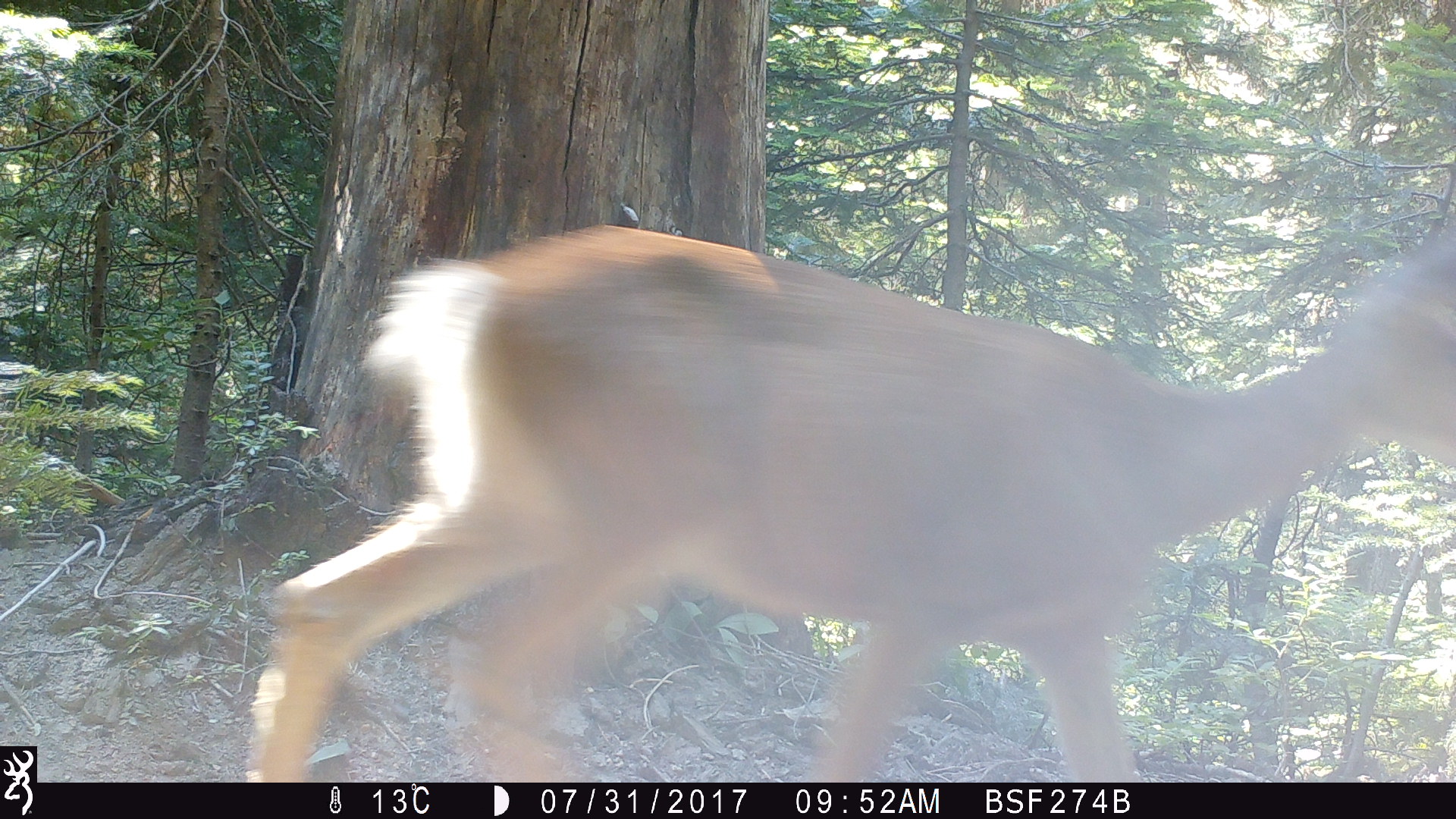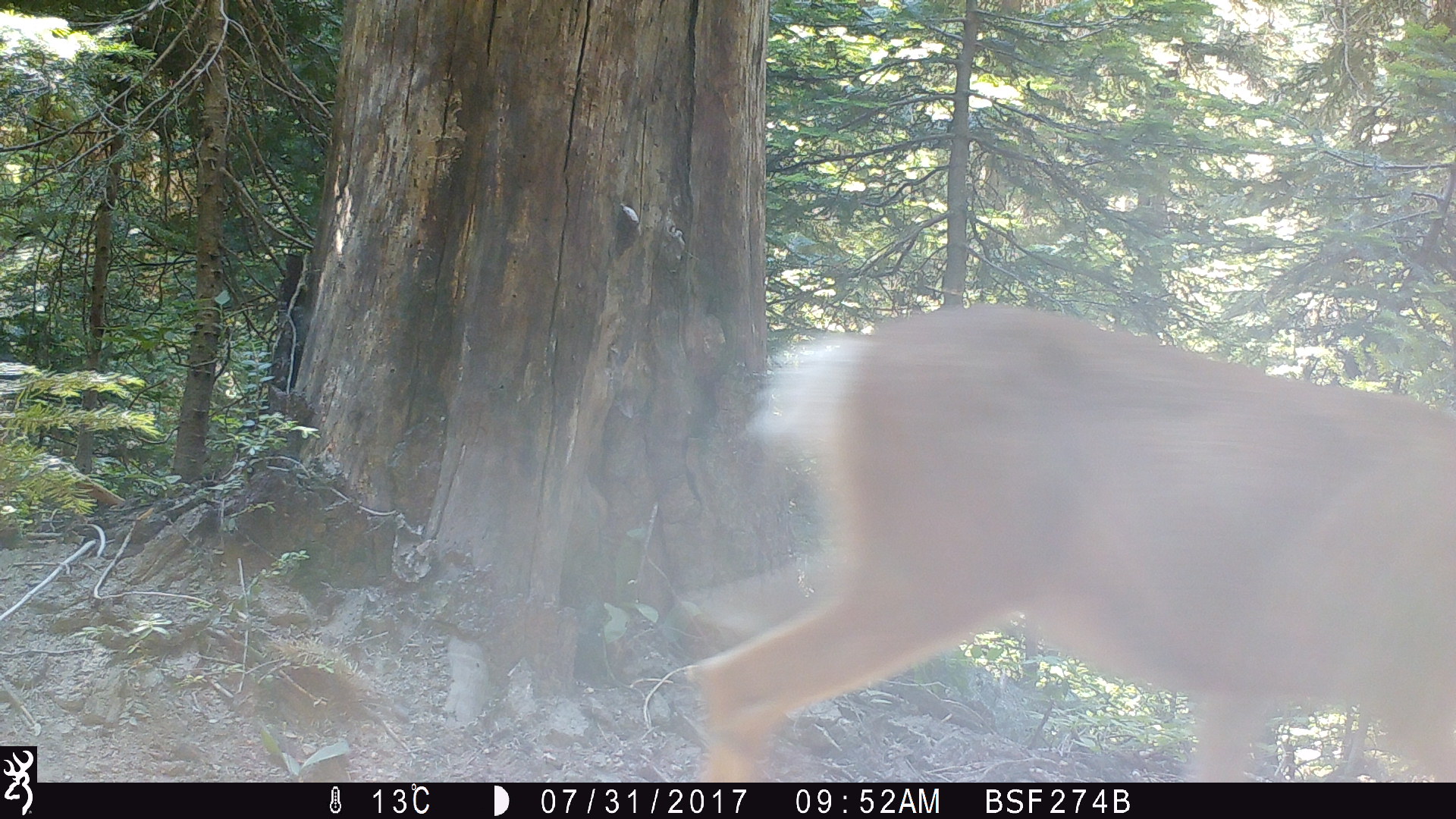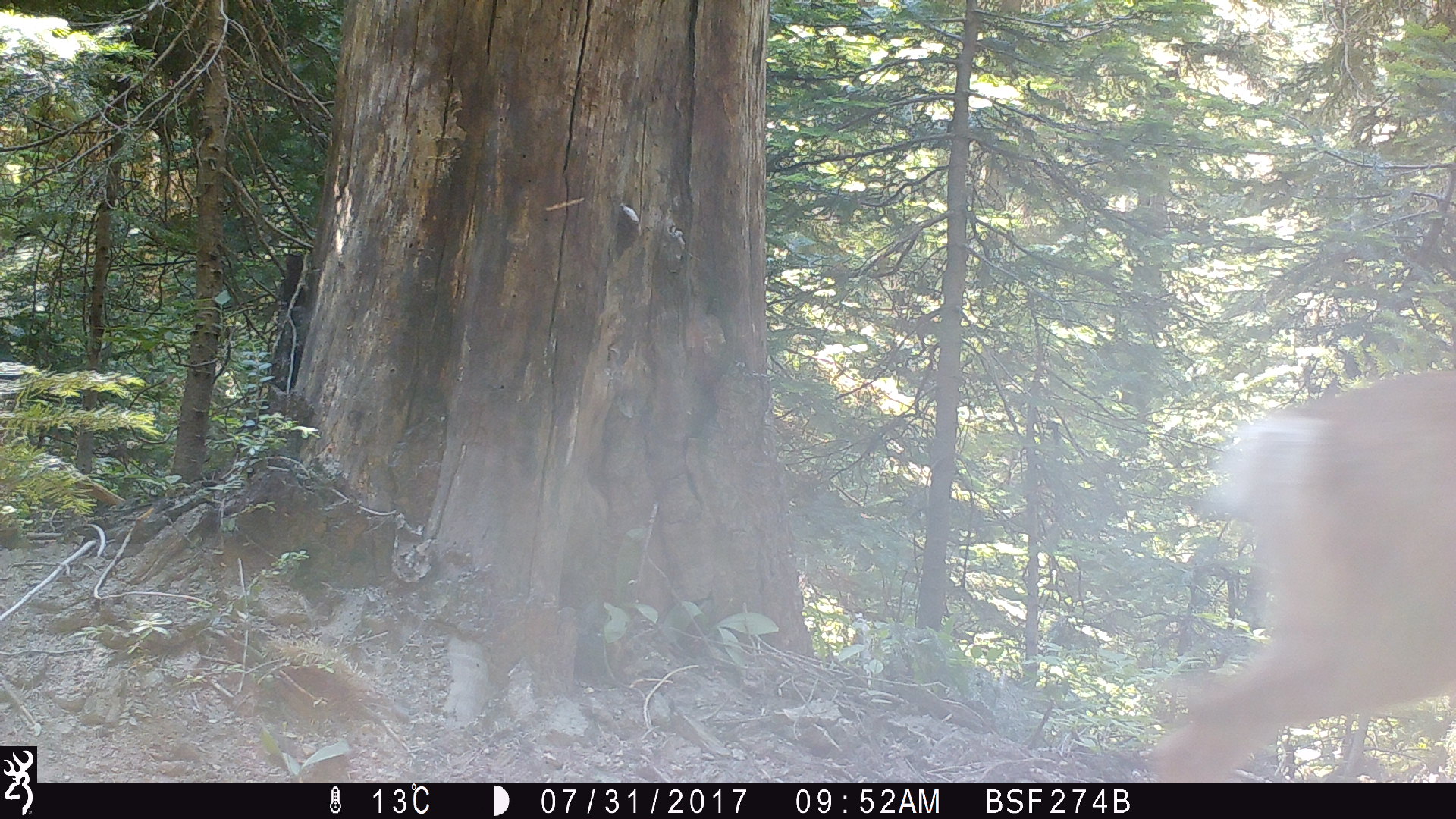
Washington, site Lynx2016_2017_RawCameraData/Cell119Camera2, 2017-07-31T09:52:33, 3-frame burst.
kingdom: Animalia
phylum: Chordata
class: Mammalia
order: Artiodactyla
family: Cervidae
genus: Odocoileus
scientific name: Odocoileus hemionus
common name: mule deer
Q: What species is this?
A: Odocoileus hemionus (mule deer).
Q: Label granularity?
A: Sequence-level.